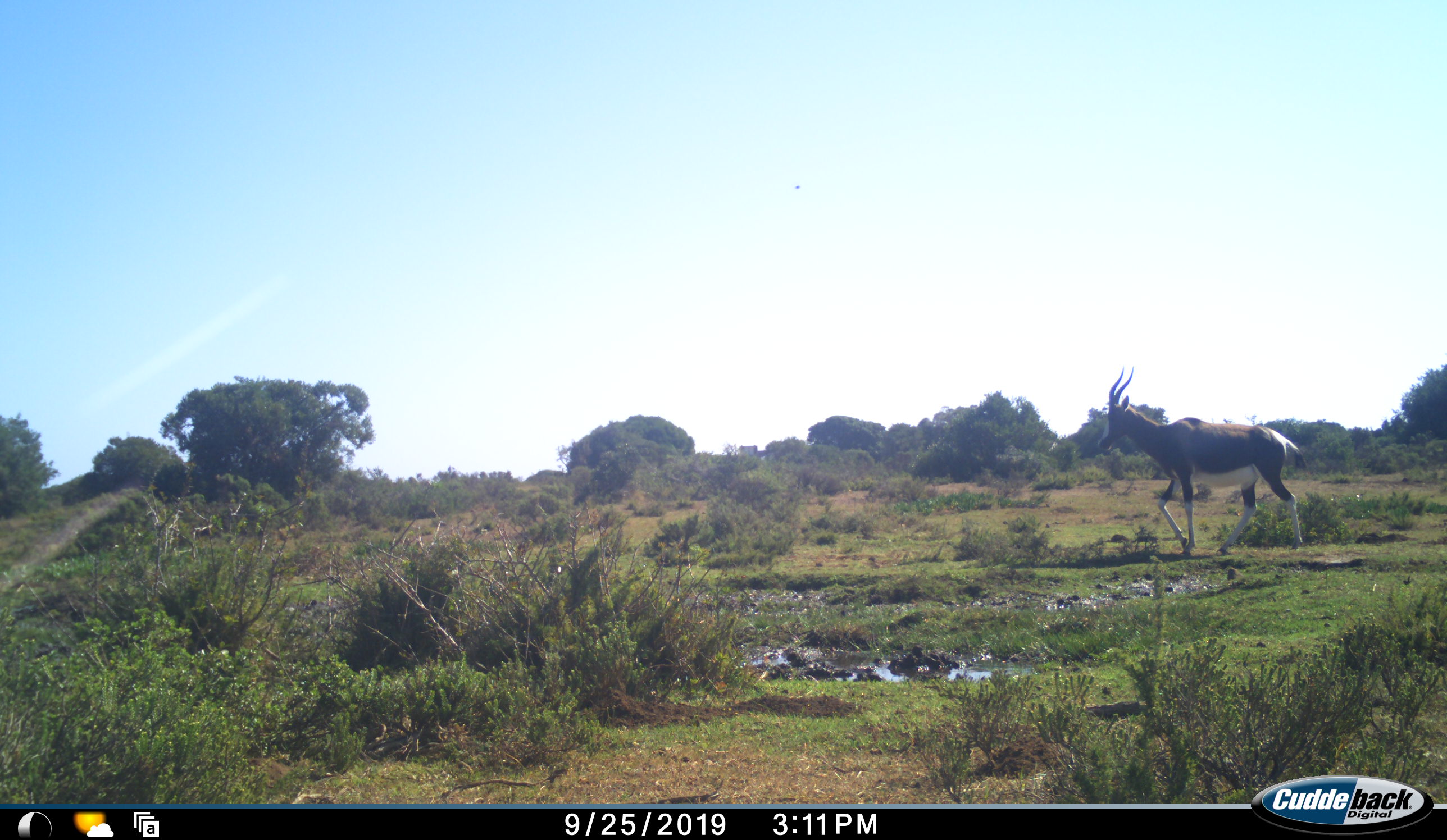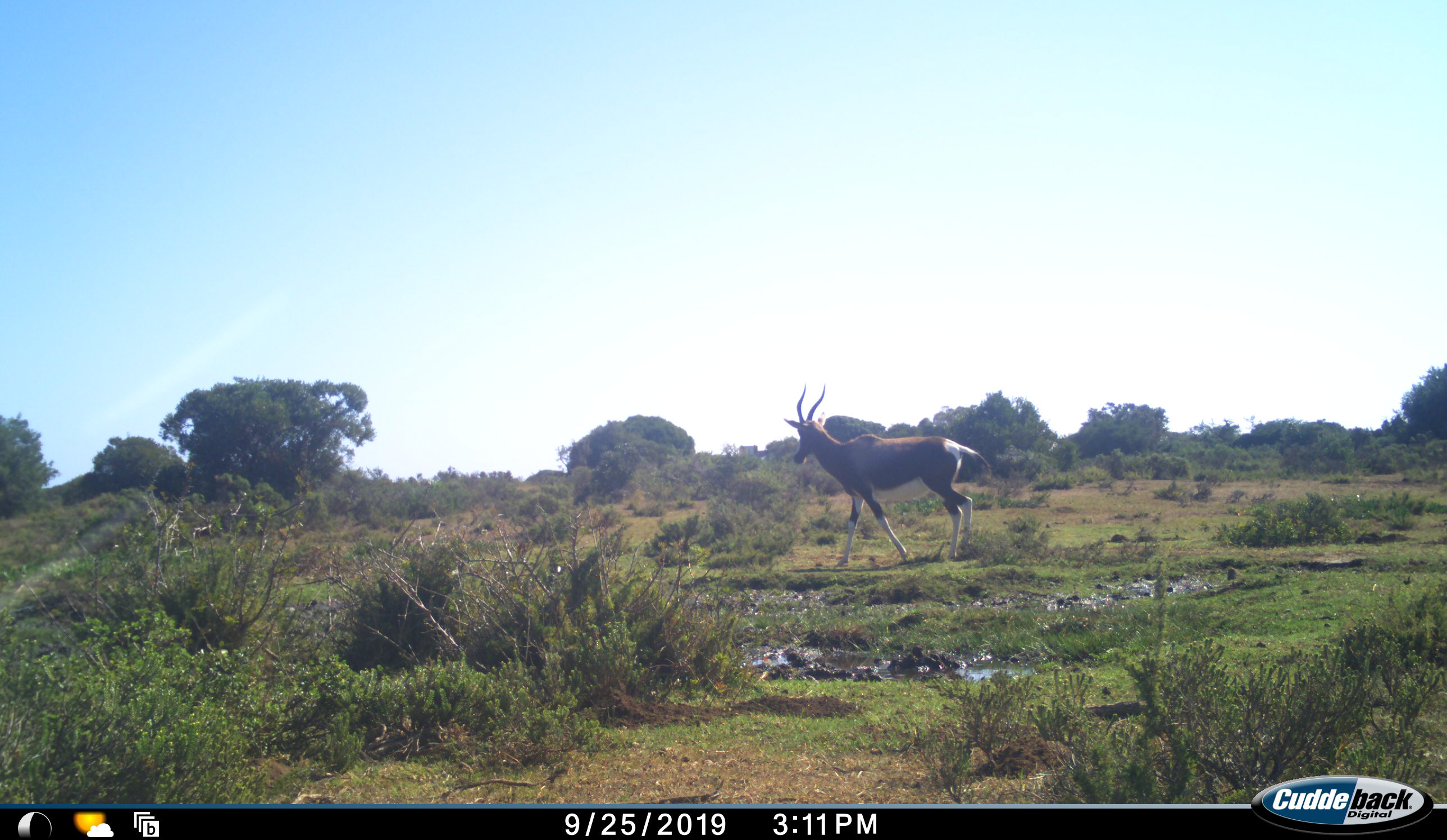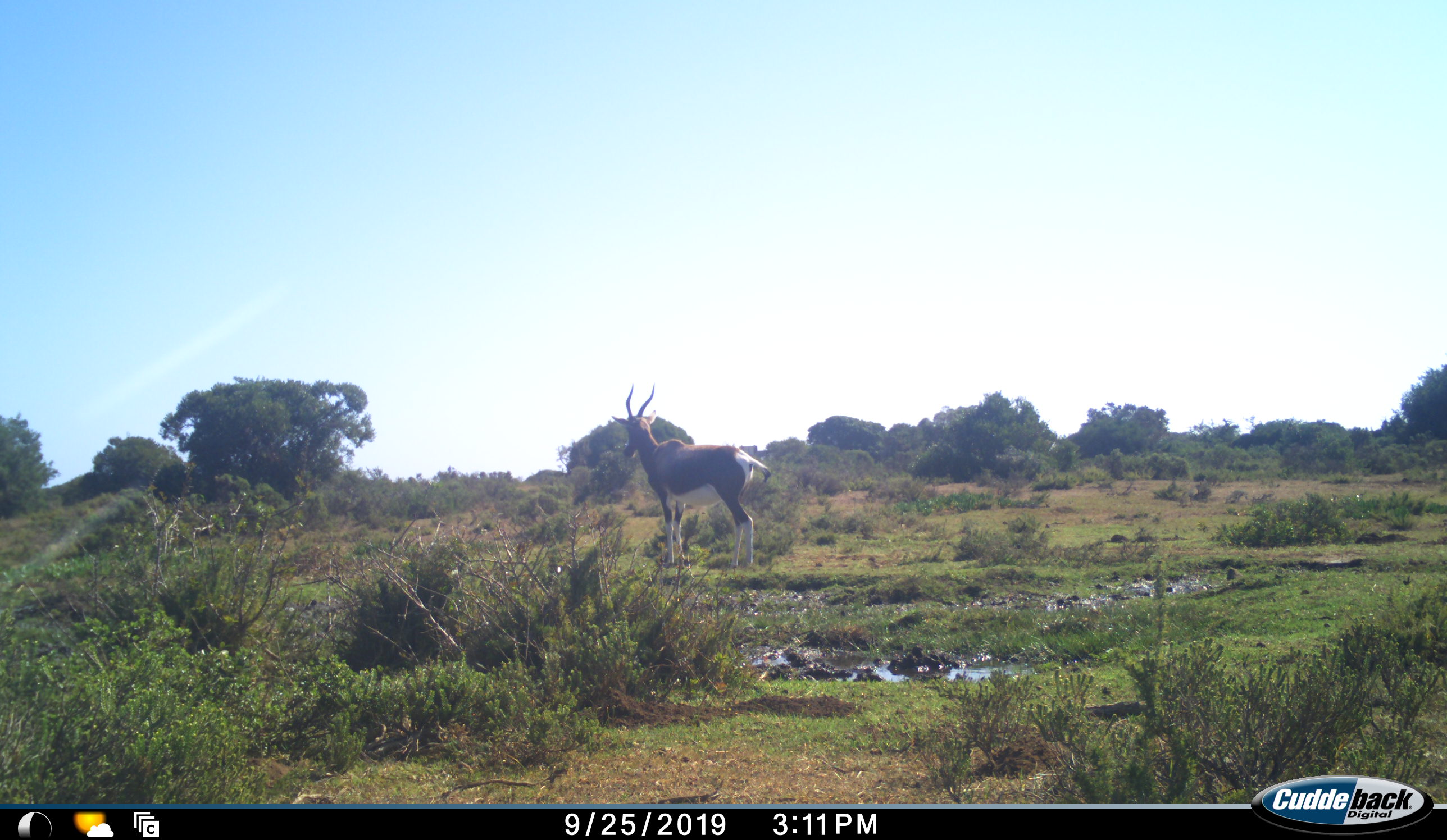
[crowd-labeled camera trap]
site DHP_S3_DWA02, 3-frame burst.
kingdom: Animalia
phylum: Chordata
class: Mammalia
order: Artiodactyla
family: Bovidae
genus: Damaliscus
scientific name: Damaliscus pygargus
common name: bontebok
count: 1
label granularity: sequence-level